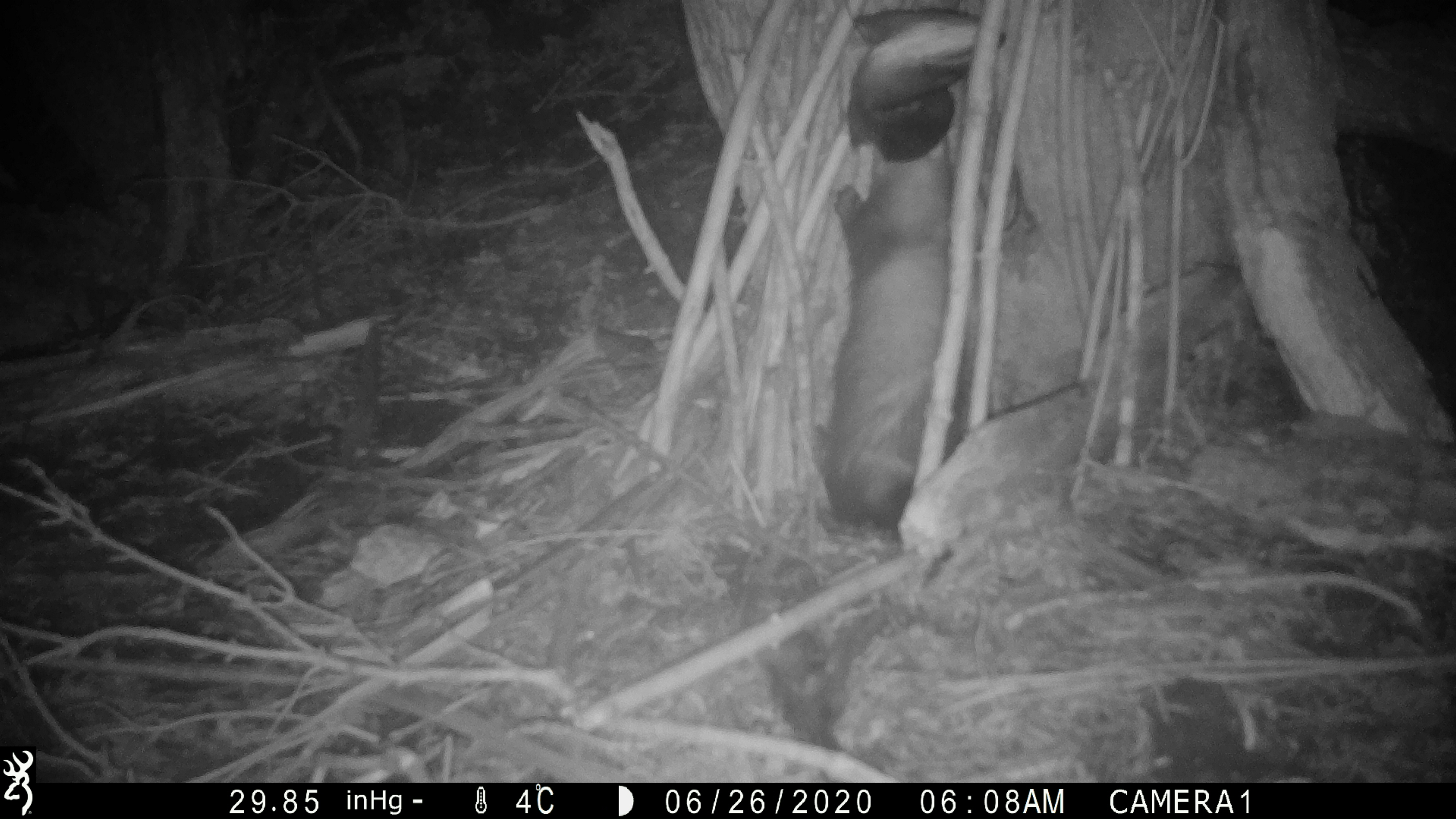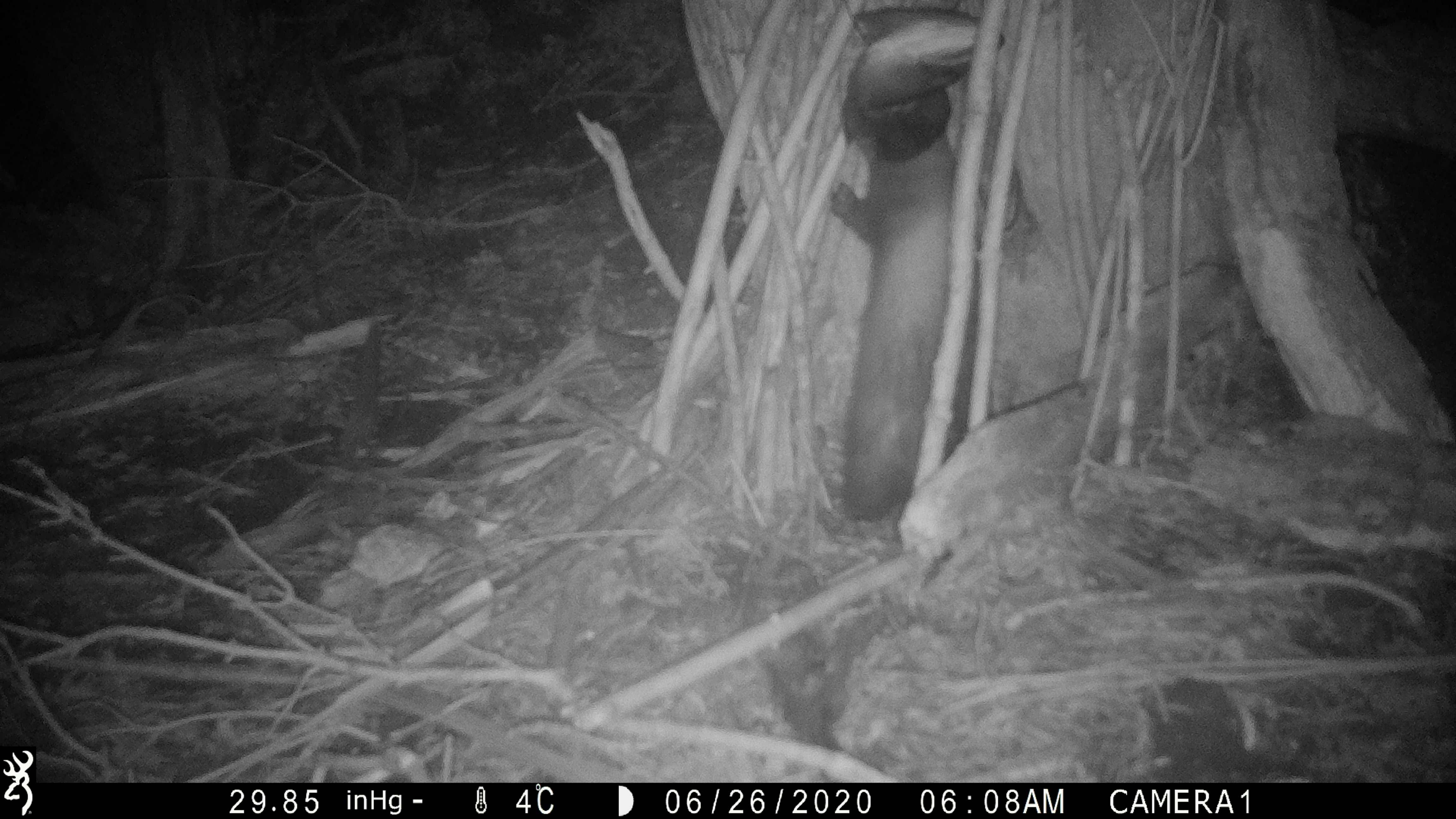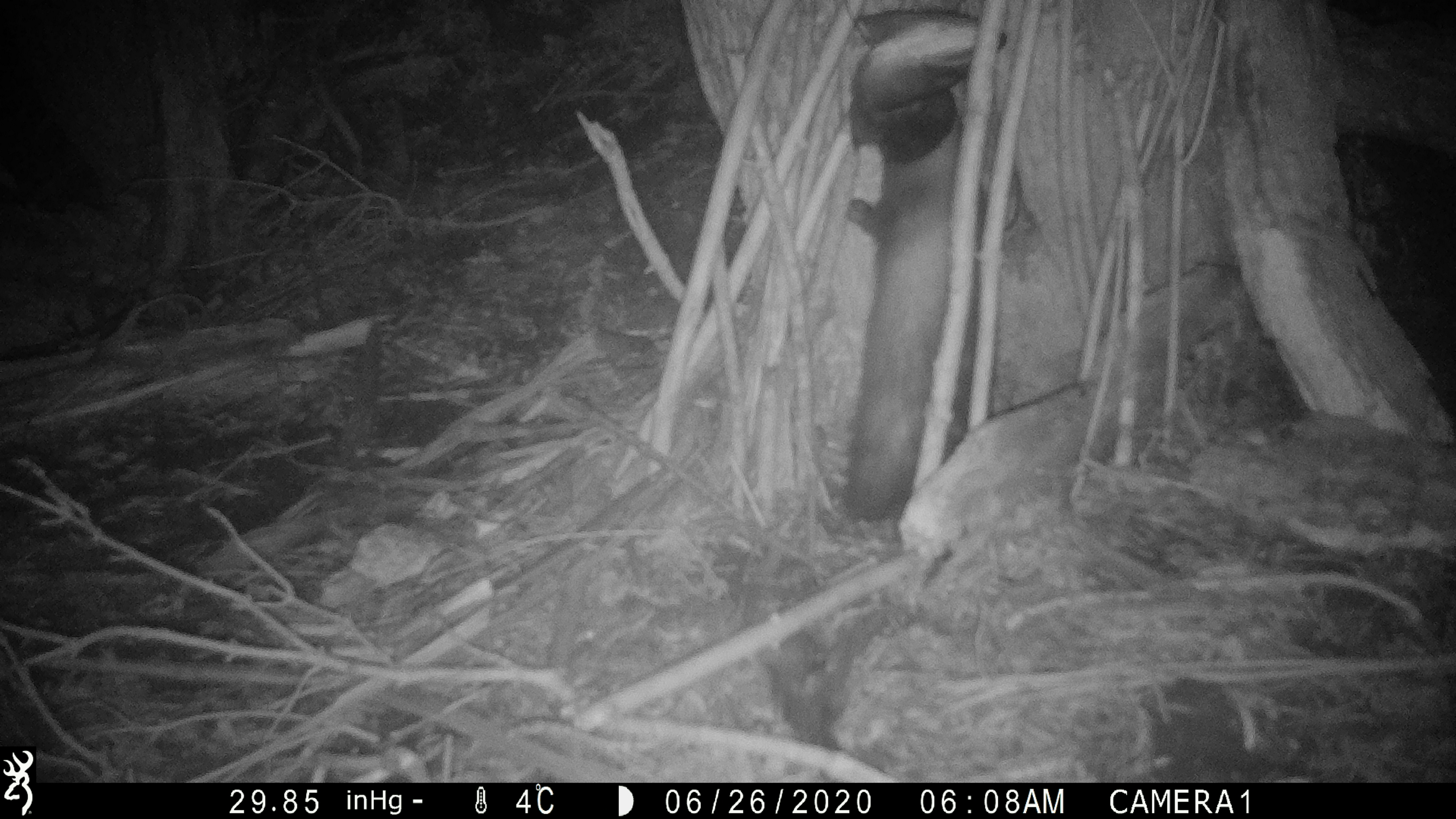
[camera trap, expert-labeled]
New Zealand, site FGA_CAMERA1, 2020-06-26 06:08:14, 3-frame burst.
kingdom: Animalia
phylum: Chordata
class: Mammalia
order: Carnivora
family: Mustelidae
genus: Mustela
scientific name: Mustela furo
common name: ferret